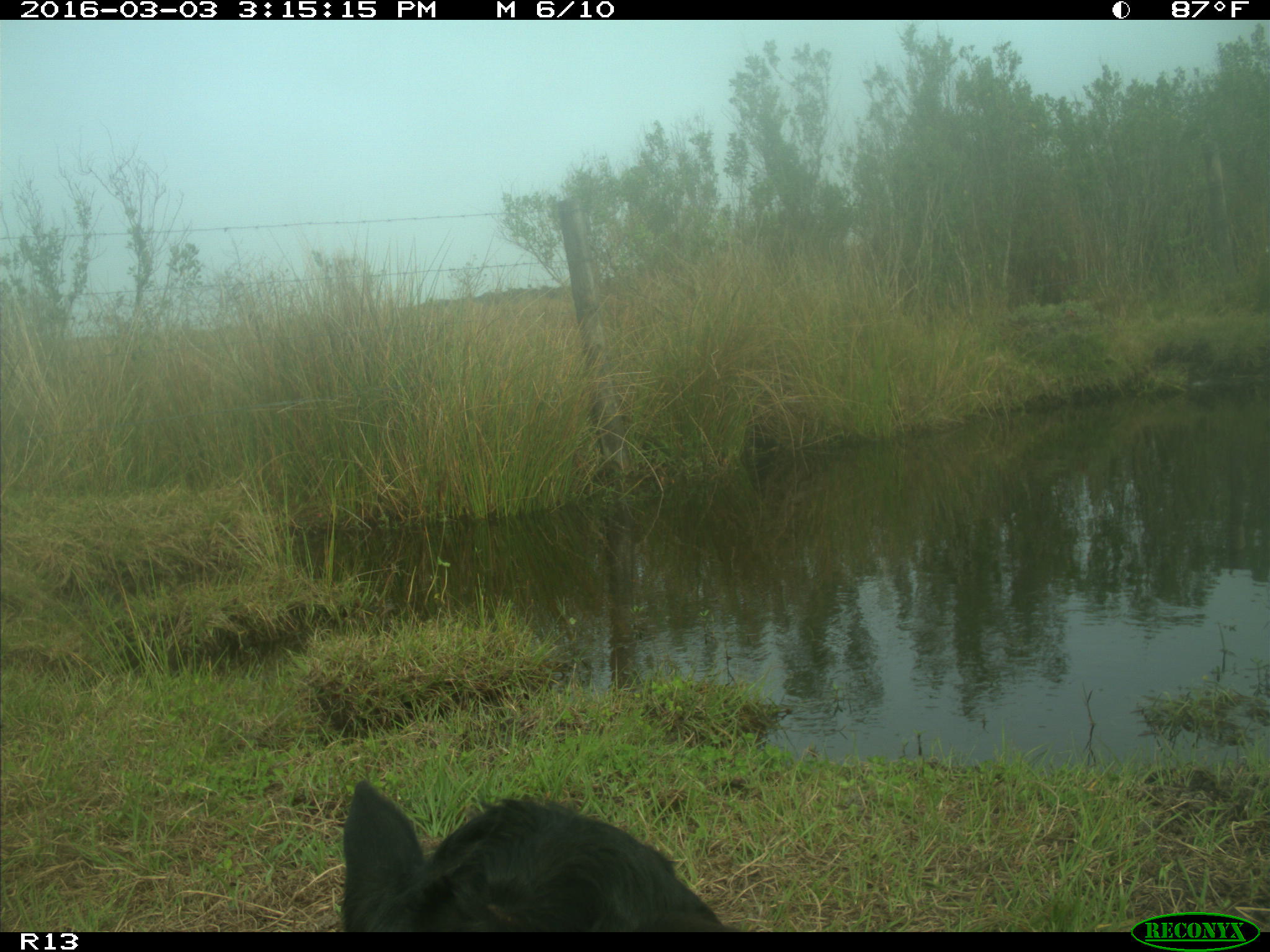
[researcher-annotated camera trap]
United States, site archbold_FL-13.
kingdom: Animalia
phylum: Chordata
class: Mammalia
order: Artiodactyla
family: Bovidae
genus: Bos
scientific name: Bos taurus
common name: domestic cow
Bos taurus (domestic cow).